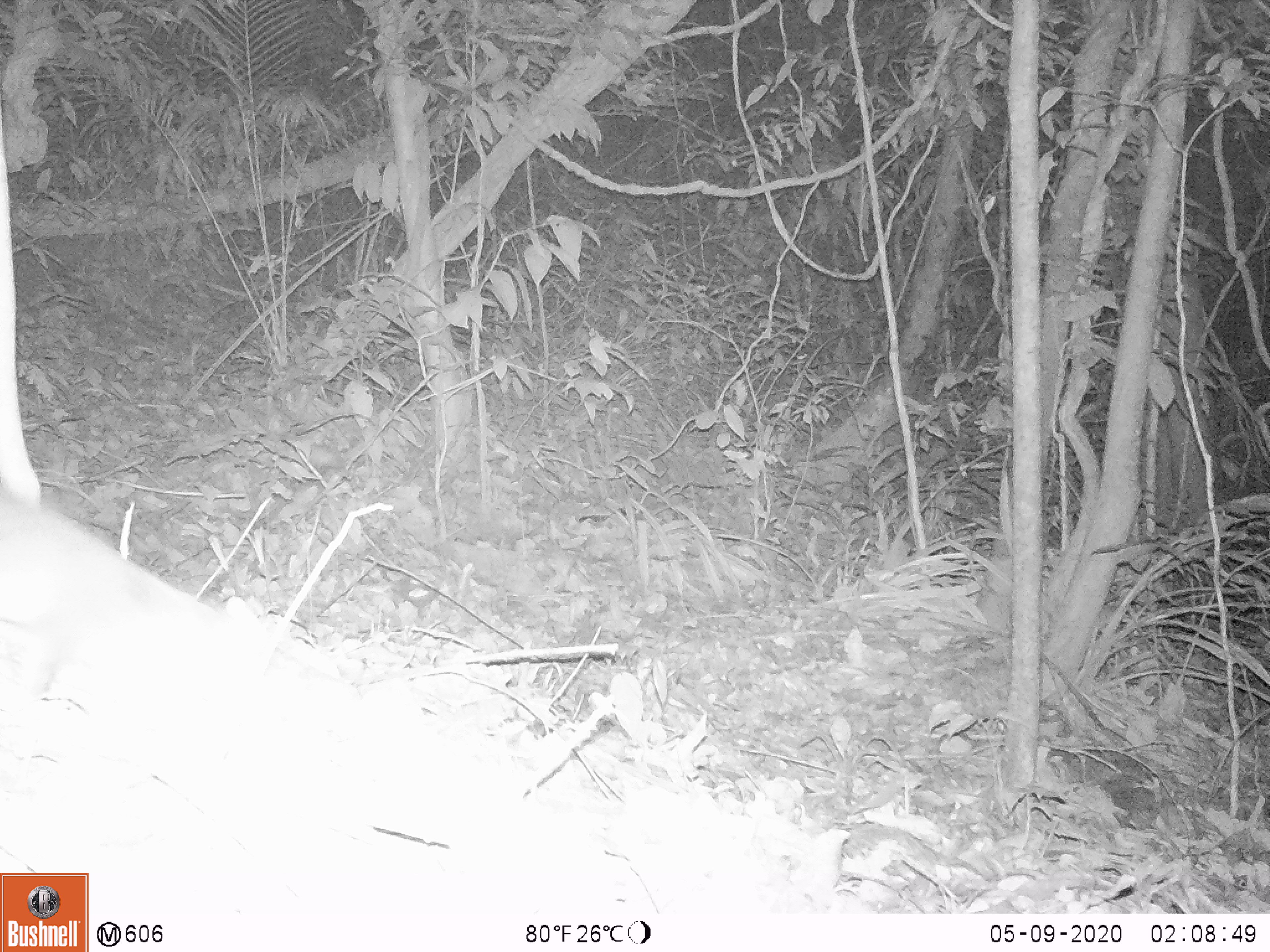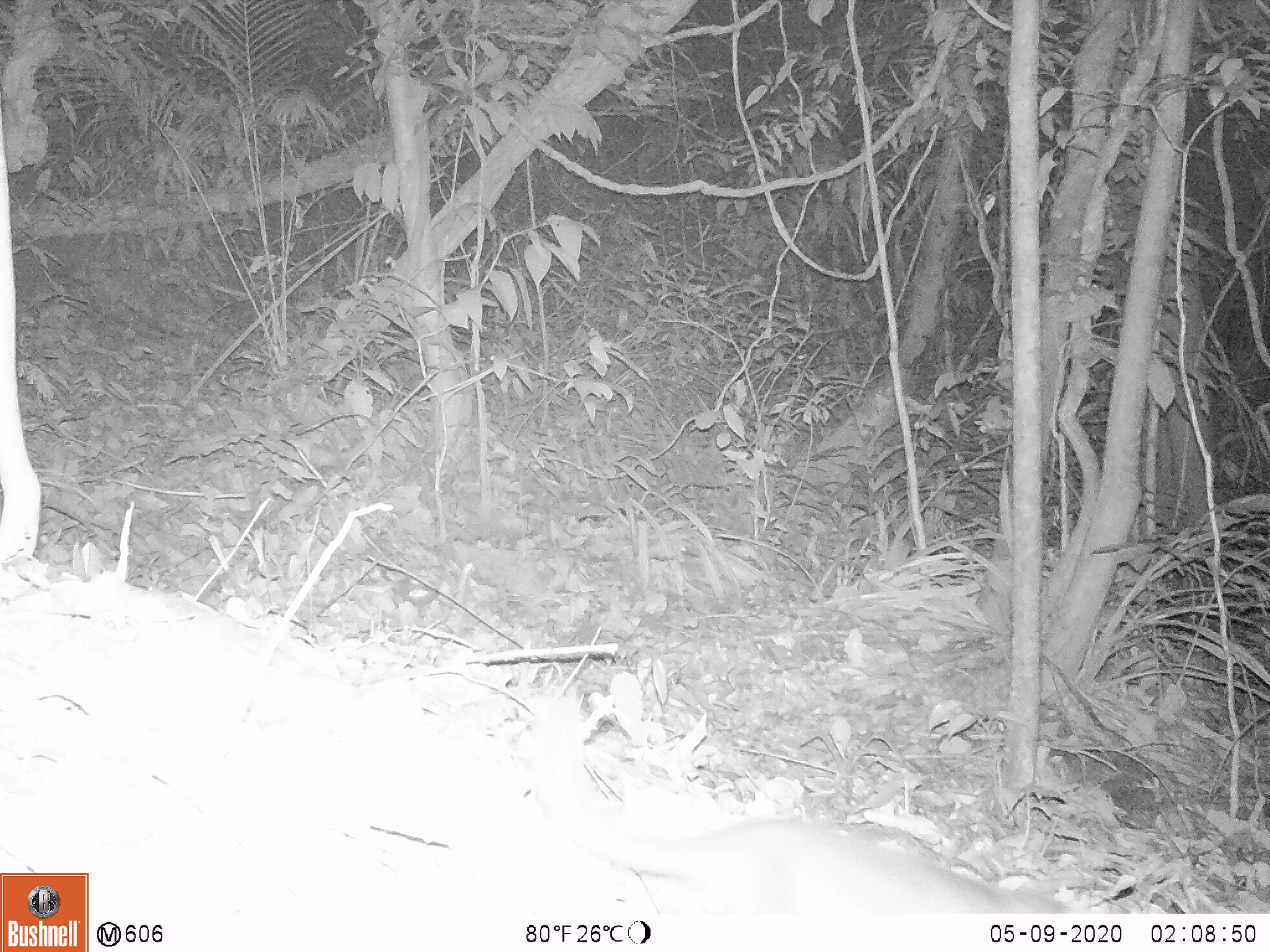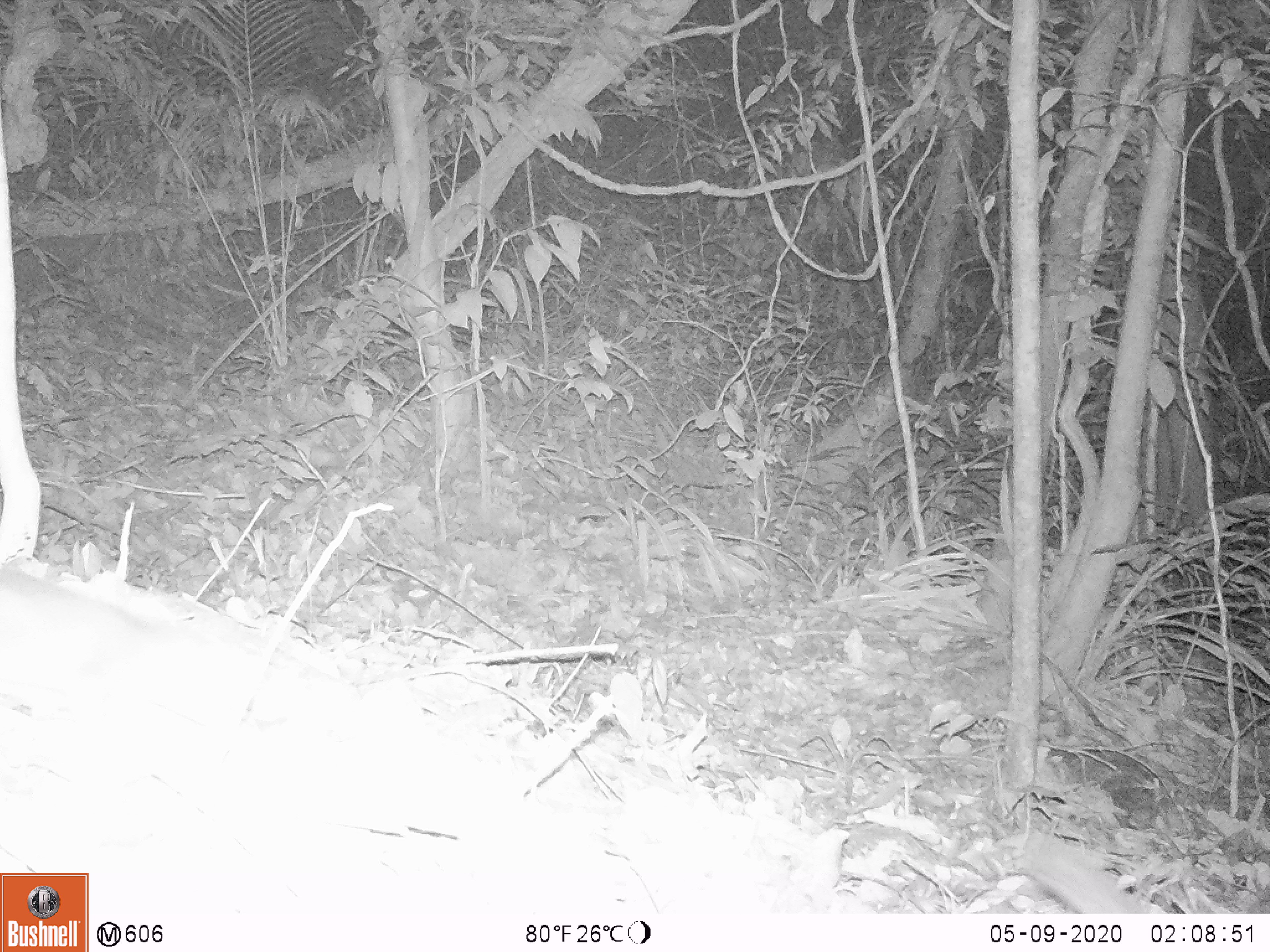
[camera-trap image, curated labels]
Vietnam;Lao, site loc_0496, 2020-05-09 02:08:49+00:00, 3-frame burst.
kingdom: Animalia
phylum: Chordata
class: Mammalia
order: Carnivora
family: Mustelidae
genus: Melogale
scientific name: Melogale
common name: ferret badger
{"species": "ferret badger (Melogale)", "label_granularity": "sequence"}